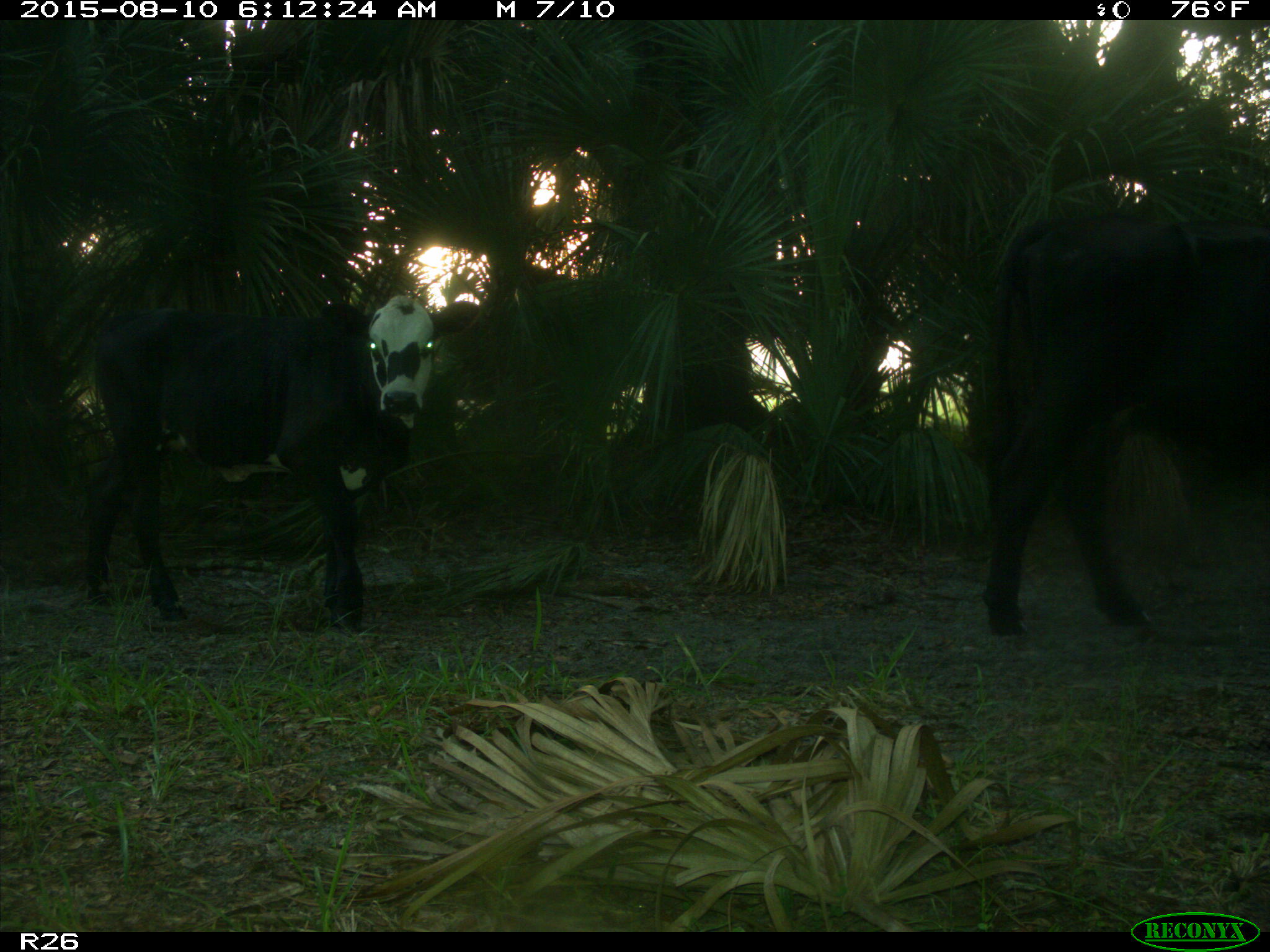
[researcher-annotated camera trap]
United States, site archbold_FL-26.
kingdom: Animalia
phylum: Chordata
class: Mammalia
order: Artiodactyla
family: Bovidae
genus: Bos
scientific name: Bos taurus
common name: domestic cow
Bos taurus (domestic cow).